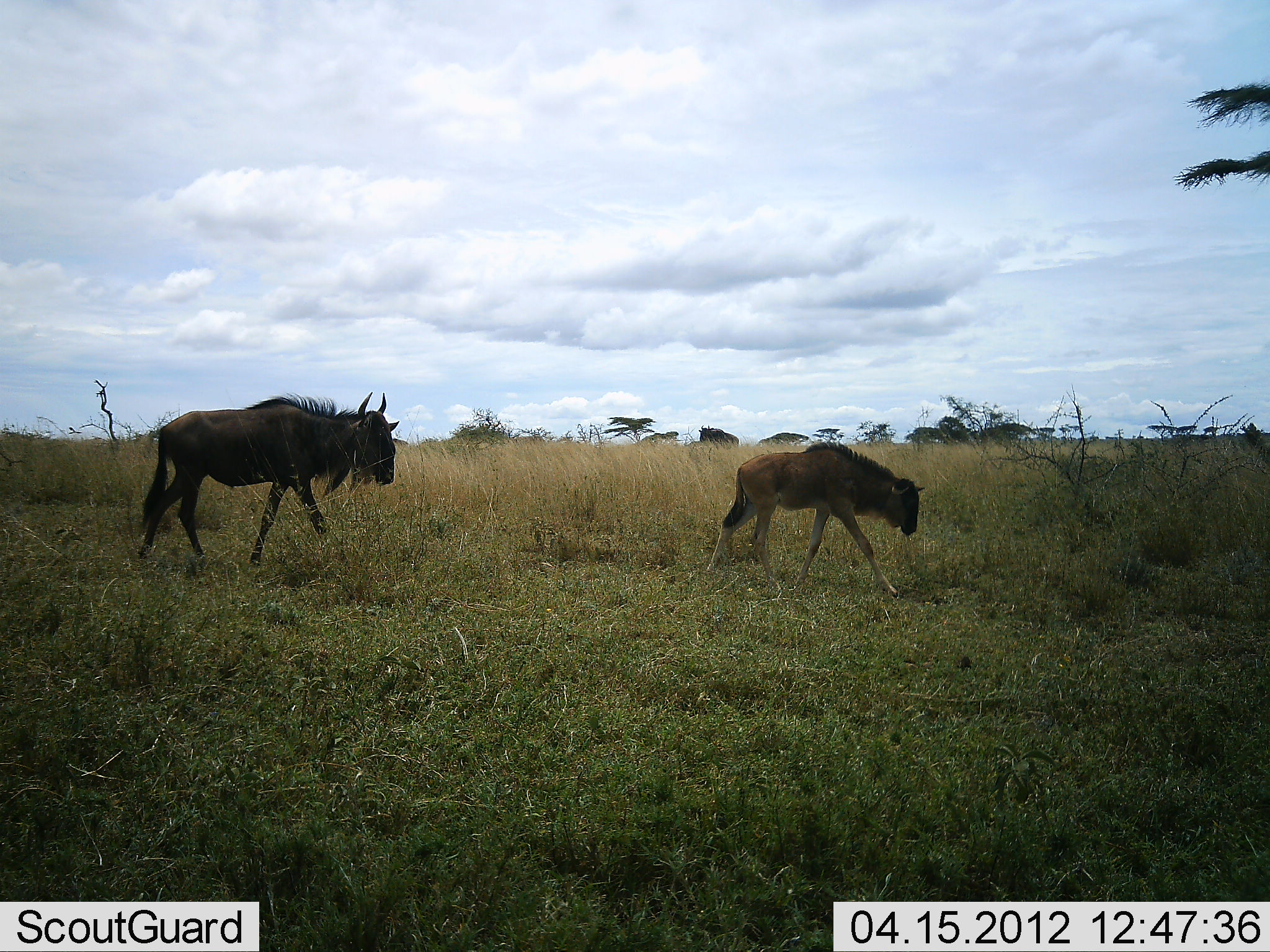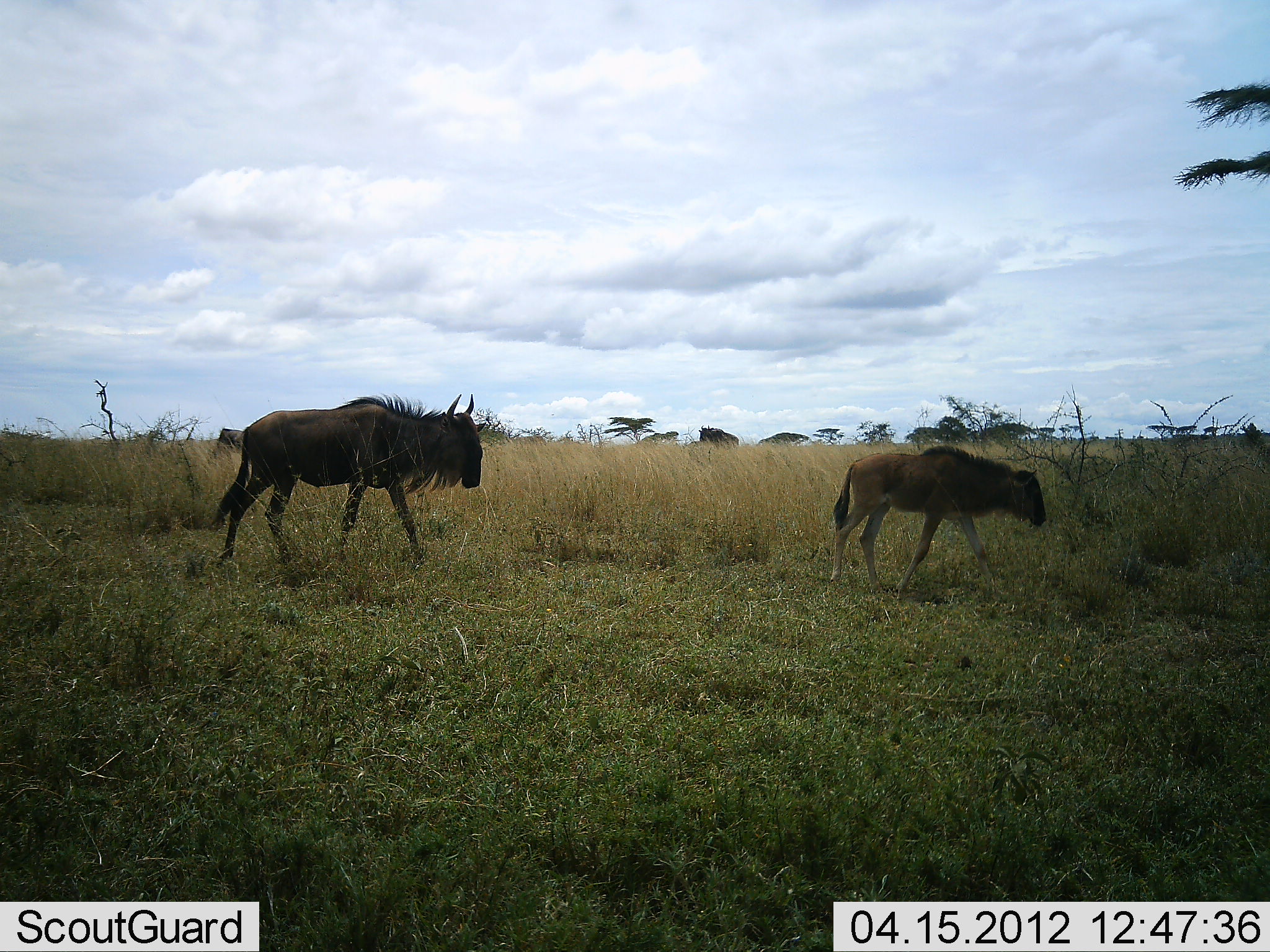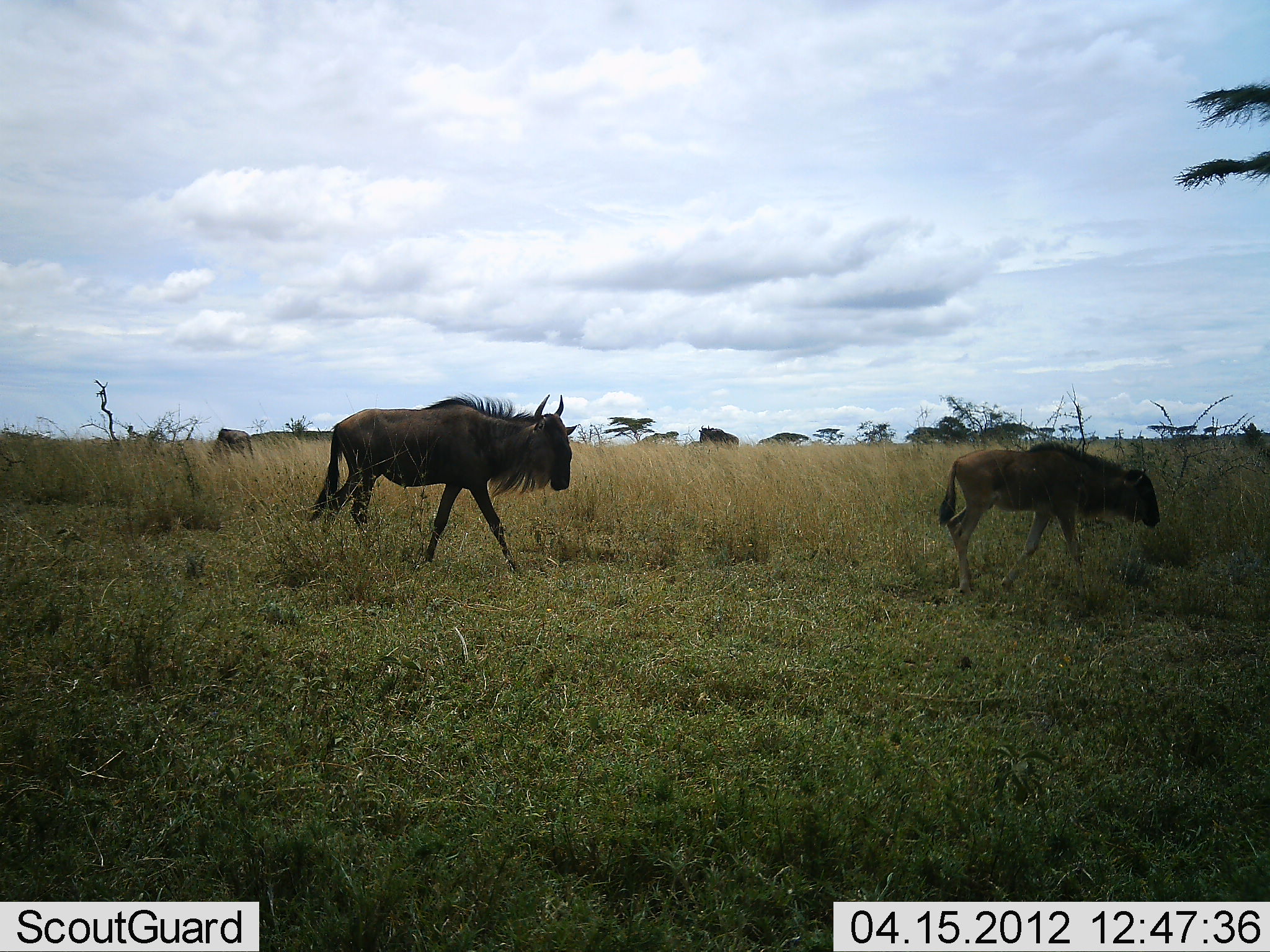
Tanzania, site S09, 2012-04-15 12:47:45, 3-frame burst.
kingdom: Animalia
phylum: Chordata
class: Mammalia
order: Artiodactyla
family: Bovidae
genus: Connochaetes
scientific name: Connochaetes taurinus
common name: blue wildebeest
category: wildebeest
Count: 2.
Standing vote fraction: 19%.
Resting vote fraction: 0%.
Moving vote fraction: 100%.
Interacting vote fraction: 0%.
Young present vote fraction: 88%.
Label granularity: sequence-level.